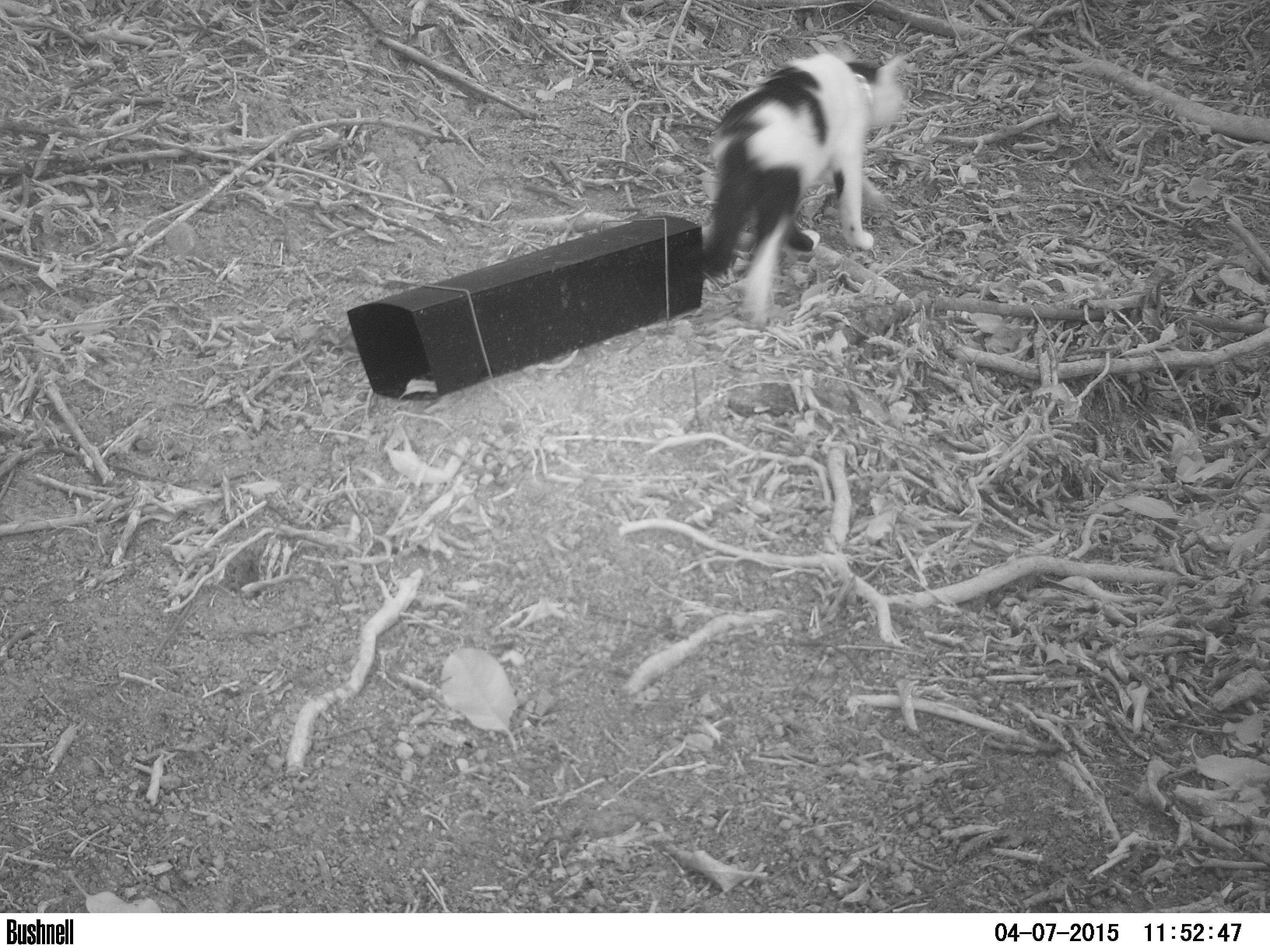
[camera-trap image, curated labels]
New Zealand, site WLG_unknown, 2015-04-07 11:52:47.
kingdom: Animalia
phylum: Chordata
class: Mammalia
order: Carnivora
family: Felidae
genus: Felis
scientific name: Felis catus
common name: domestic cat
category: cat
Cat (domestic cat) (Felis catus).